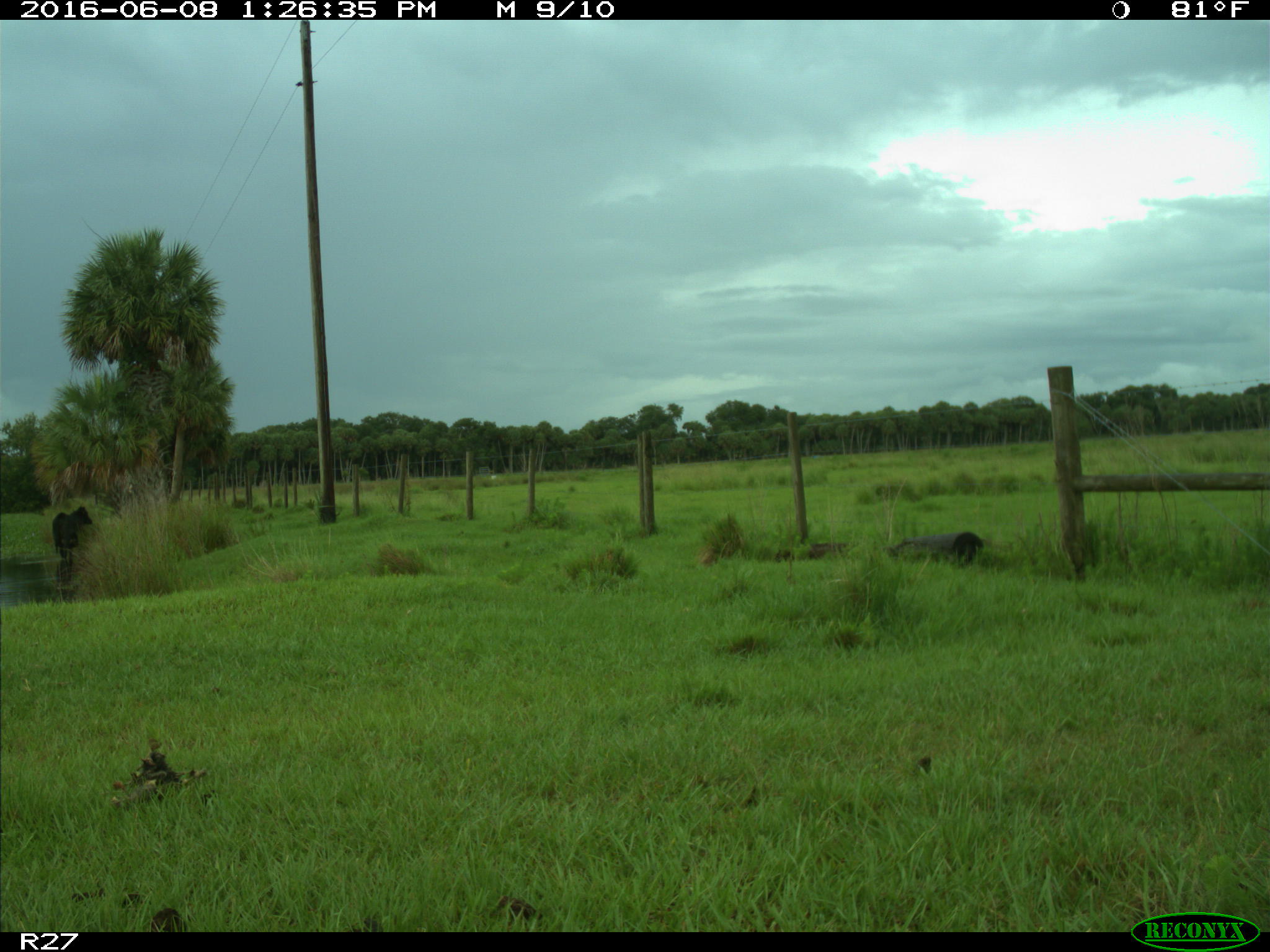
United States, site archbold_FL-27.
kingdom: Animalia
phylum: Chordata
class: Mammalia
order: Artiodactyla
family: Bovidae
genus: Bos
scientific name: Bos taurus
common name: domestic cow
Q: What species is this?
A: Bos taurus (domestic cow).